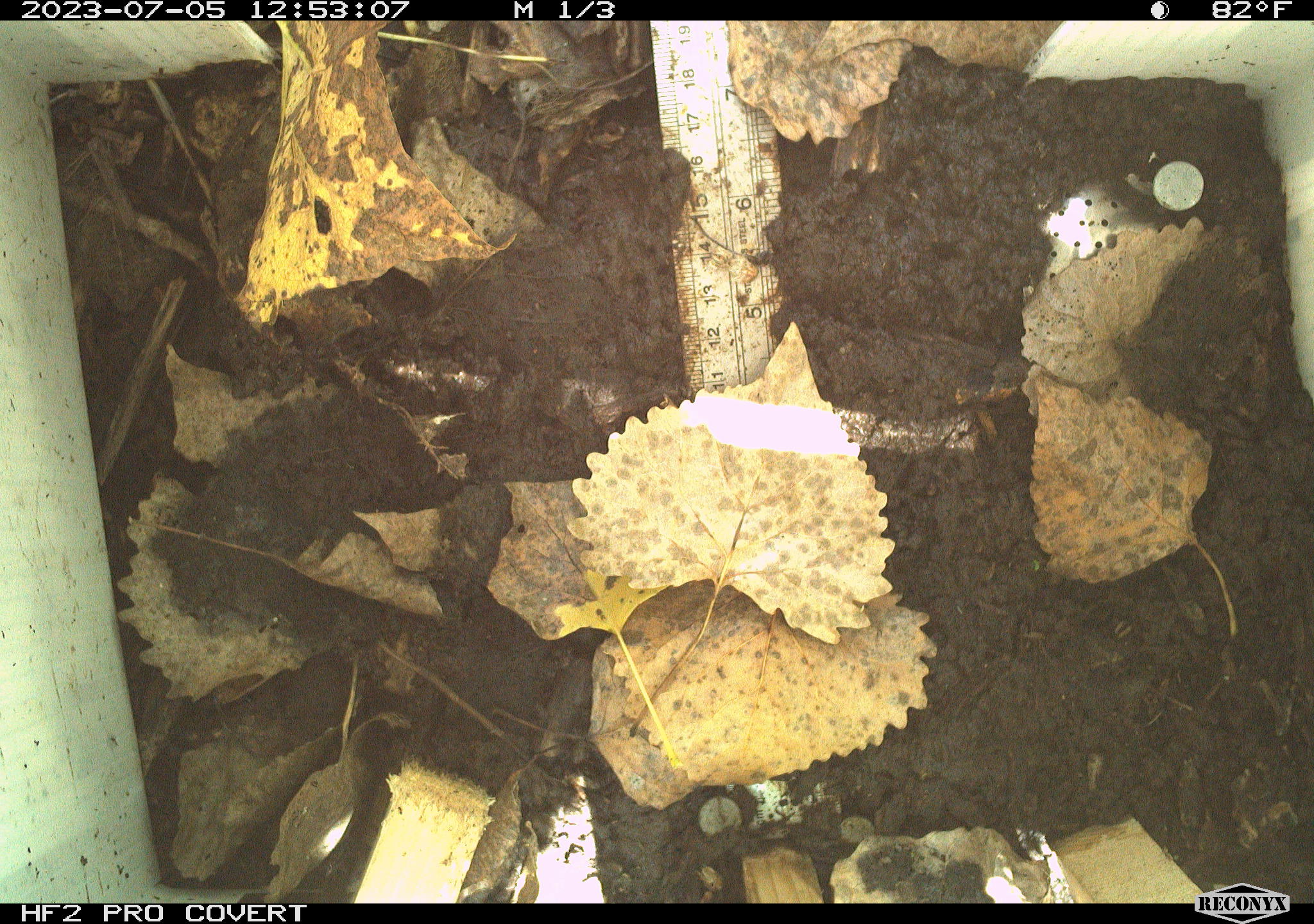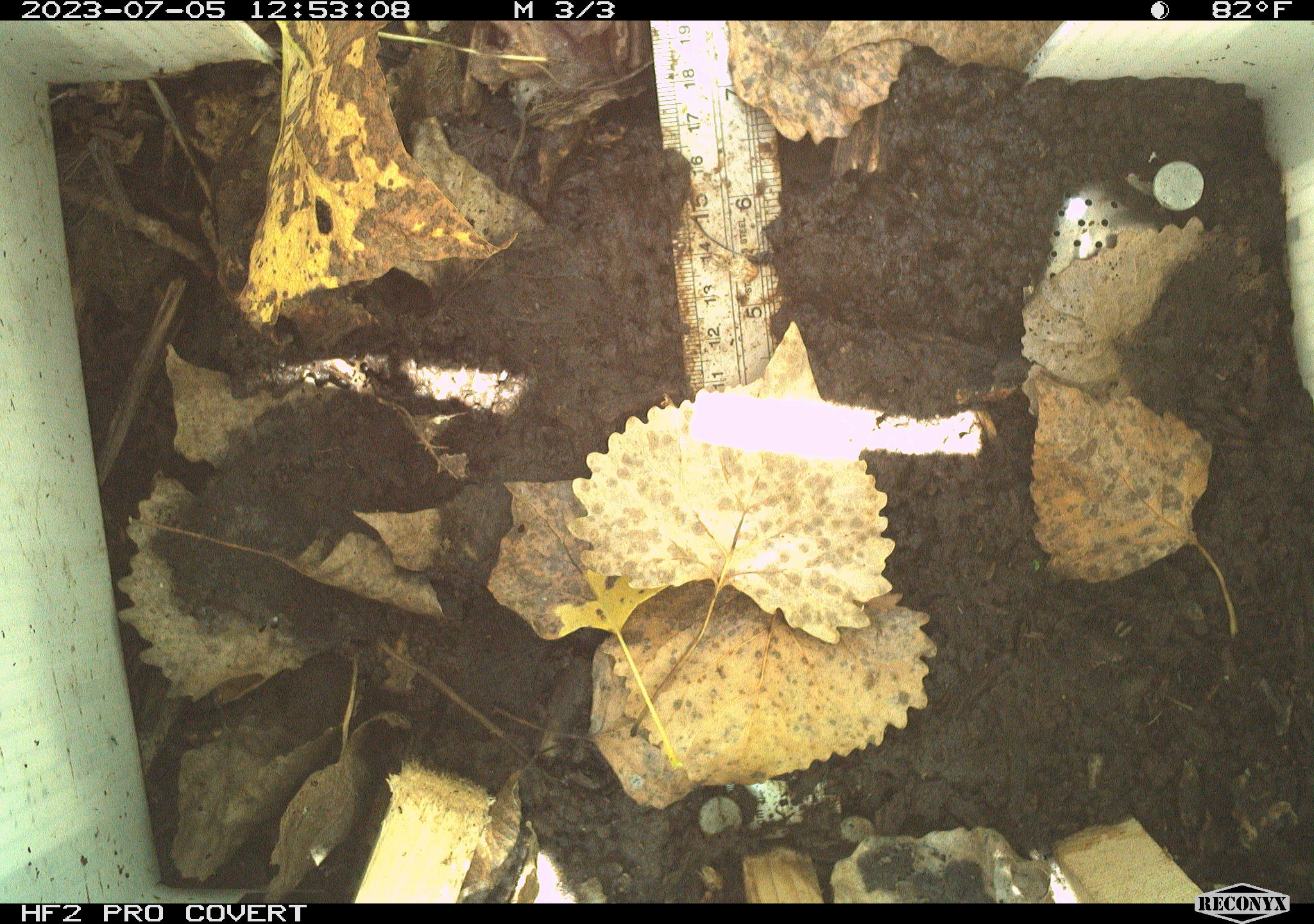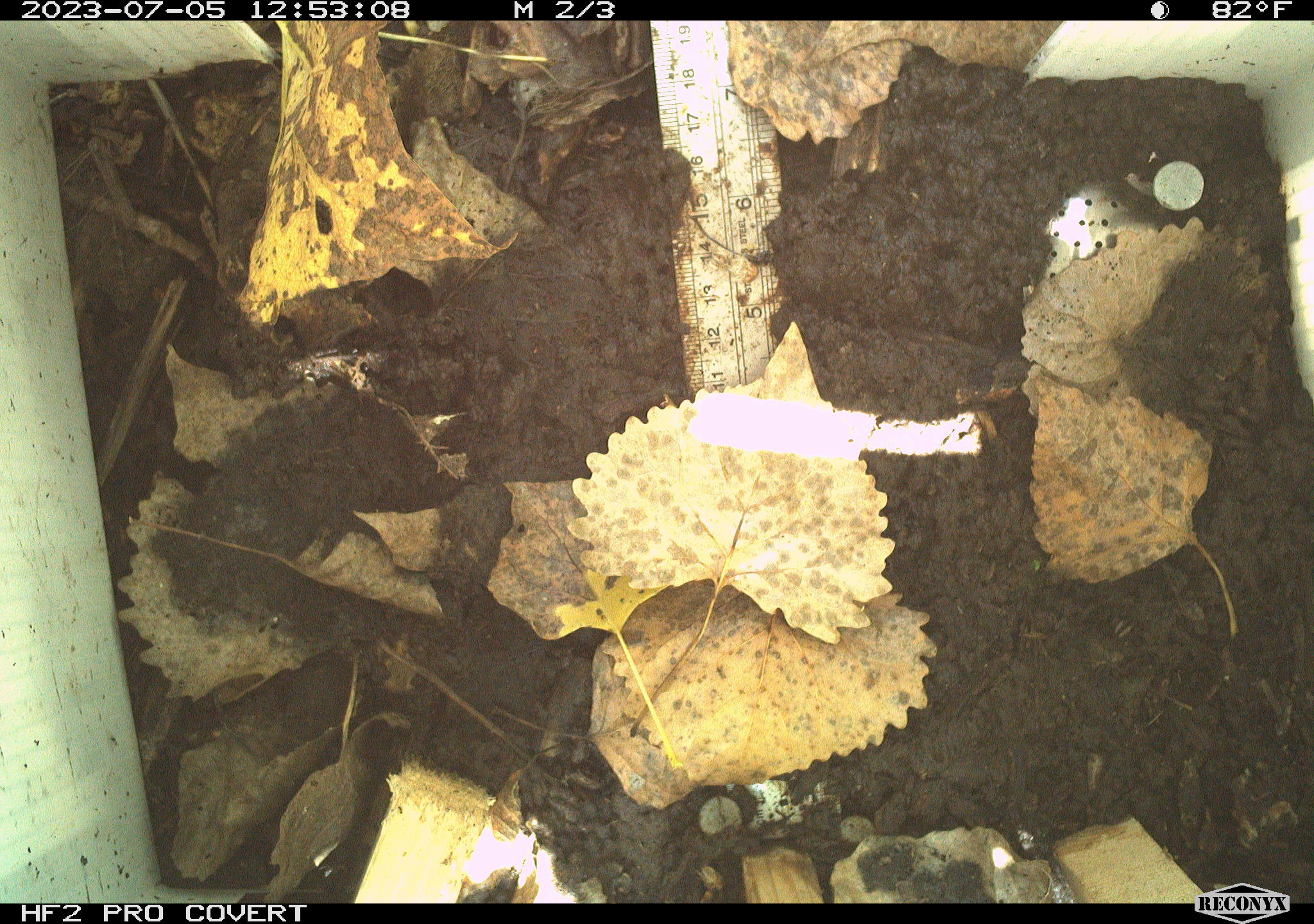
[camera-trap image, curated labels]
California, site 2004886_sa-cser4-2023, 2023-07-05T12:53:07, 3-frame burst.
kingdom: Animalia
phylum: Chordata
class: Reptilia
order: Squamata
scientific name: Squamata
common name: lizards and snakes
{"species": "lizards and snakes (Squamata)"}